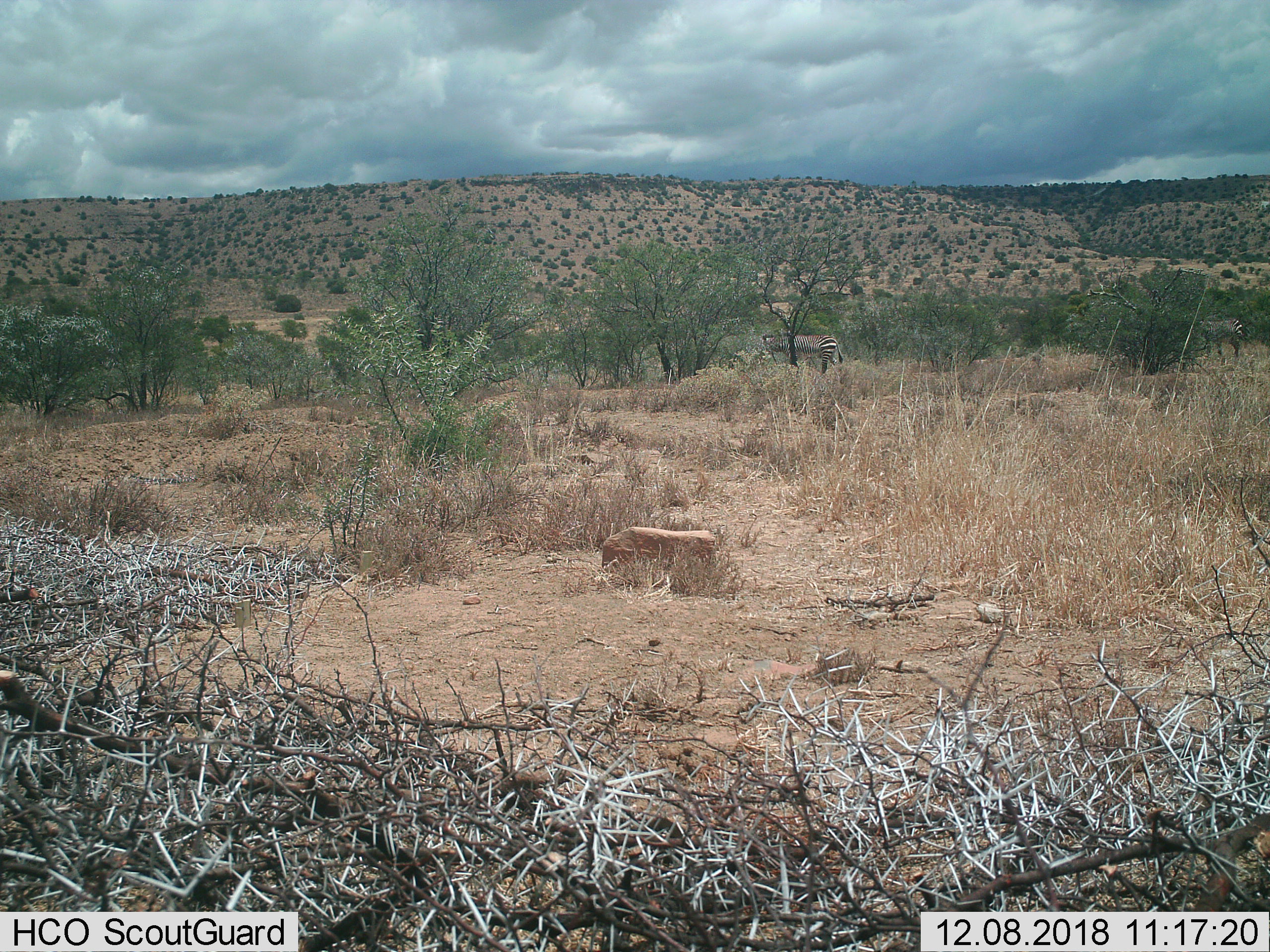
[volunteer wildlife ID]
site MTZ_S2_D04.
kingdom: Animalia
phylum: Chordata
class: Mammalia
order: Perissodactyla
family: Equidae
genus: Equus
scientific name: Equus zebra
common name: mountain zebra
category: zebramountain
Zebramountain (mountain zebra) (Equus zebra), count 2. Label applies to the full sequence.